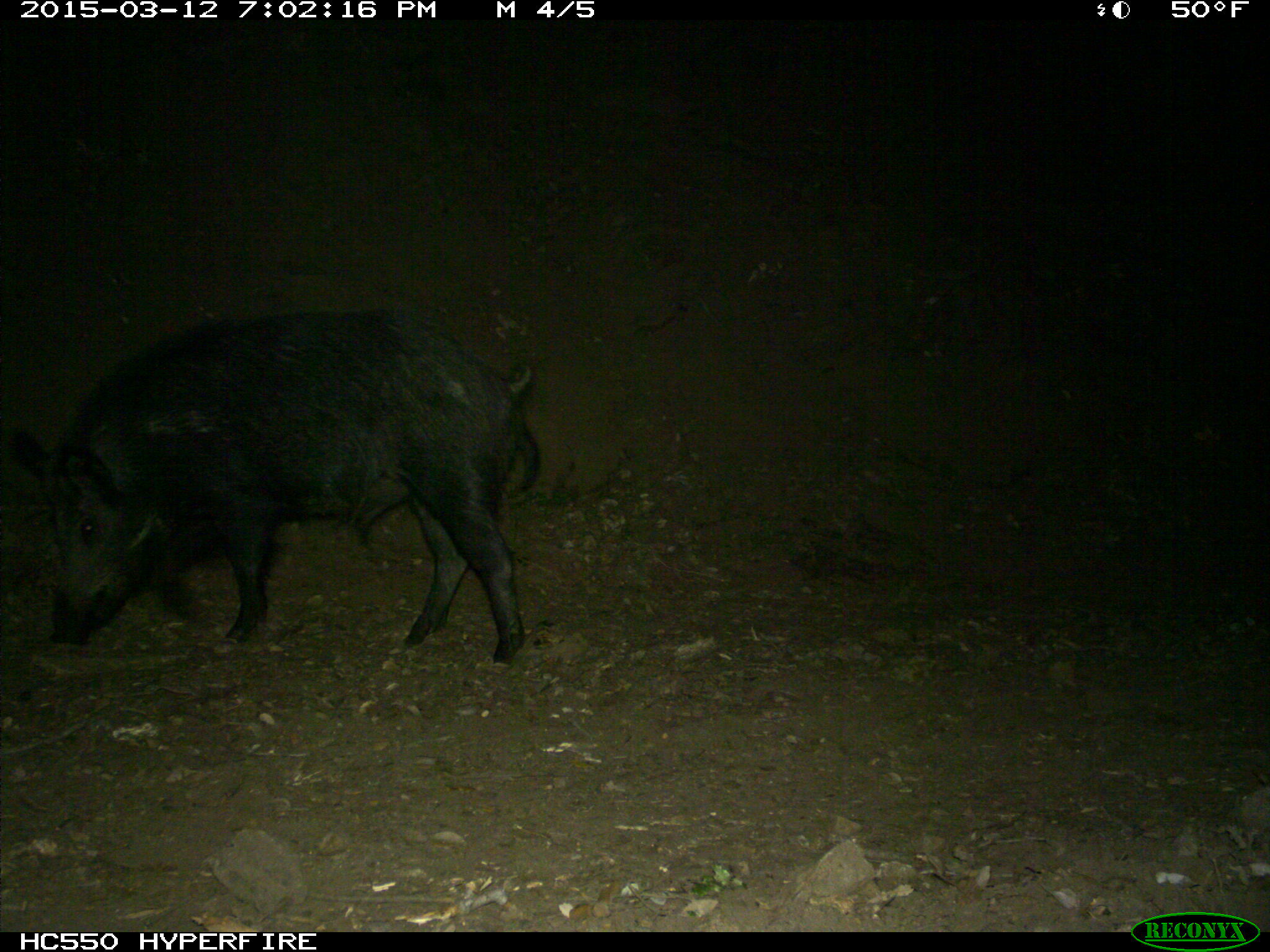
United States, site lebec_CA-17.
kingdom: Animalia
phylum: Chordata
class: Mammalia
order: Artiodactyla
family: Suidae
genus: Sus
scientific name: Sus scrofa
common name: wild boar